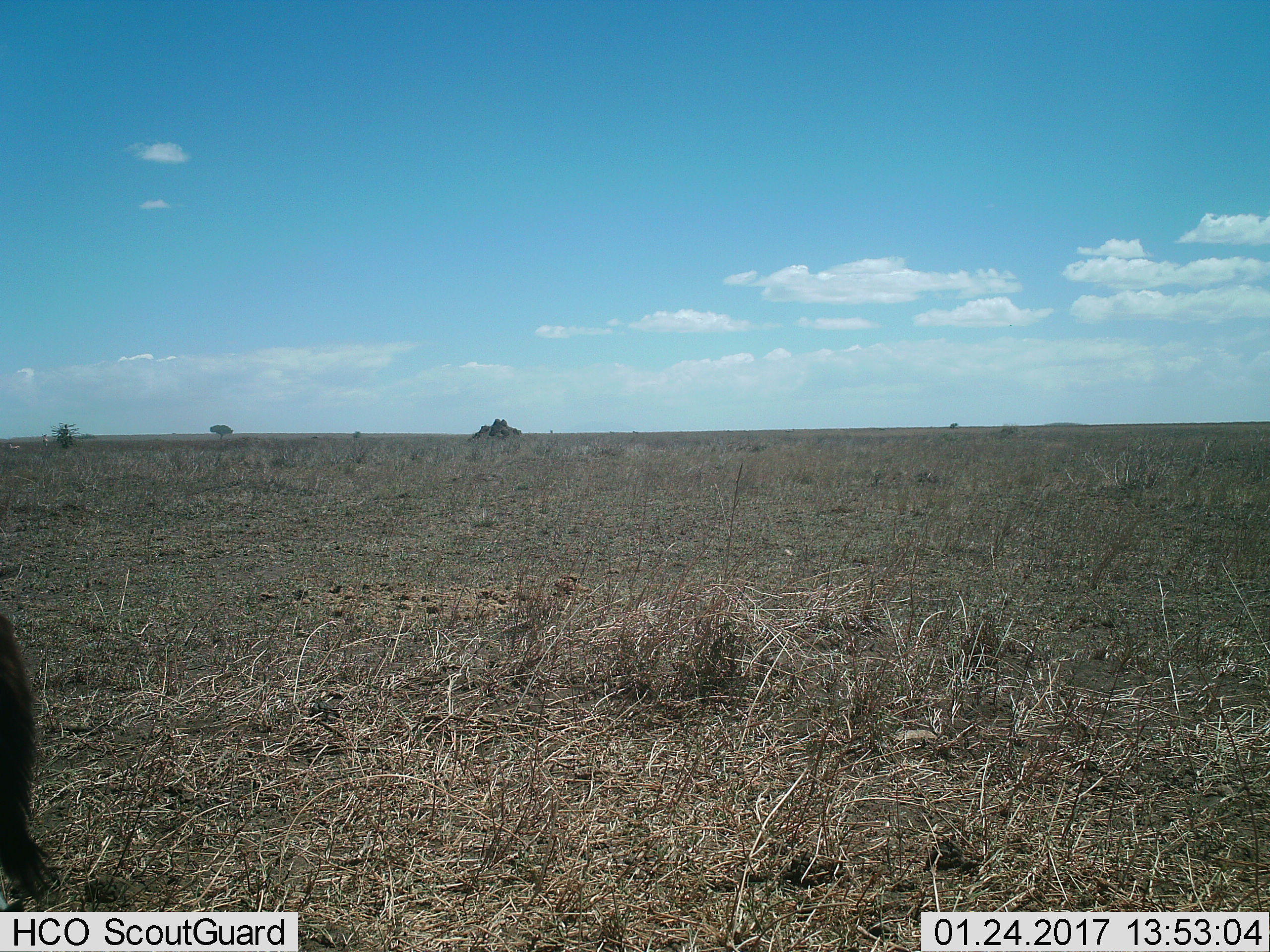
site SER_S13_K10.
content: unidentified animal